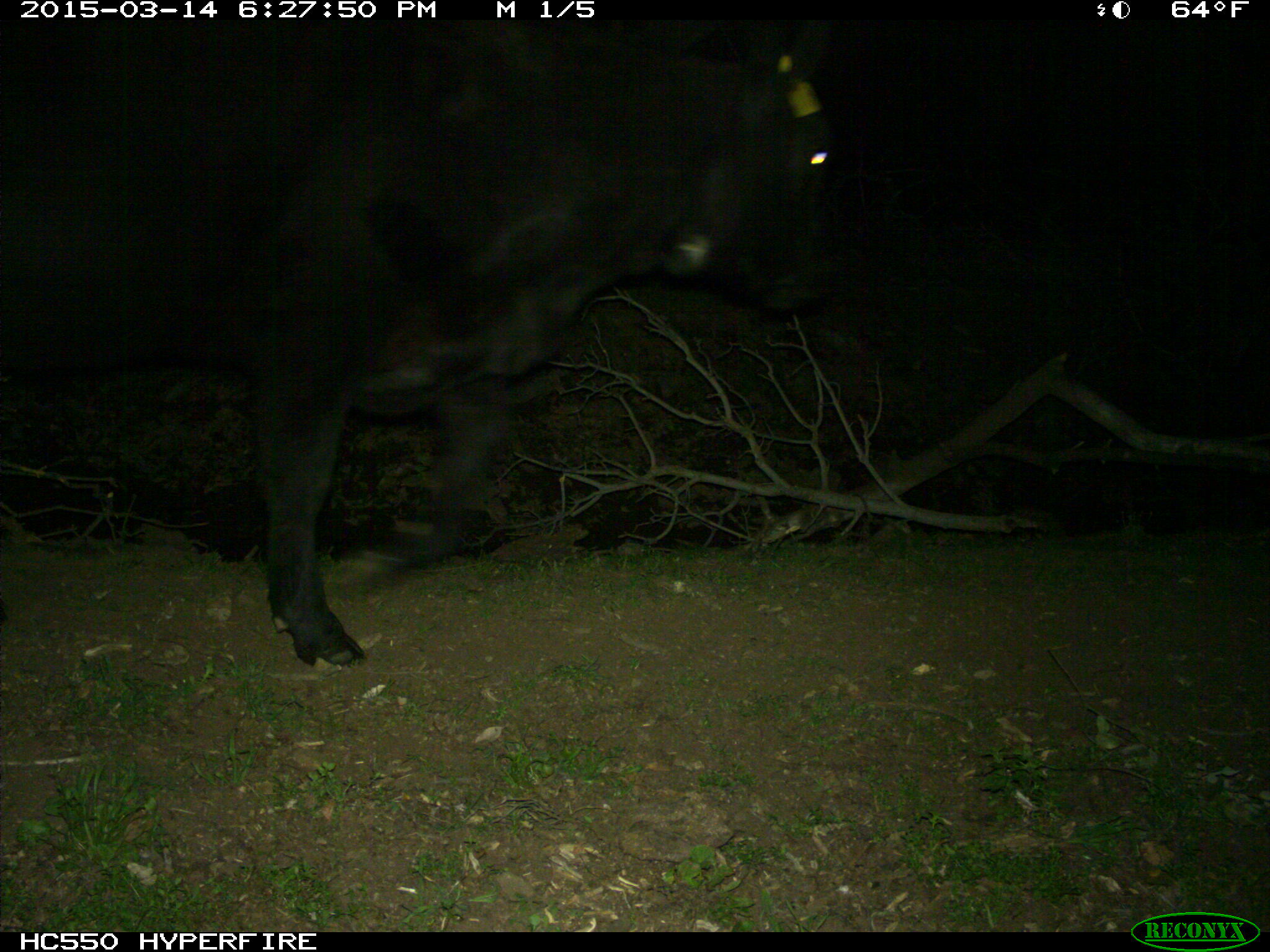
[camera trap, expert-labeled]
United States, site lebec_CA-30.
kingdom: Animalia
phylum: Chordata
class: Mammalia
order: Artiodactyla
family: Bovidae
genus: Bos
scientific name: Bos taurus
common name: domestic cow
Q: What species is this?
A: Bos taurus (domestic cow).